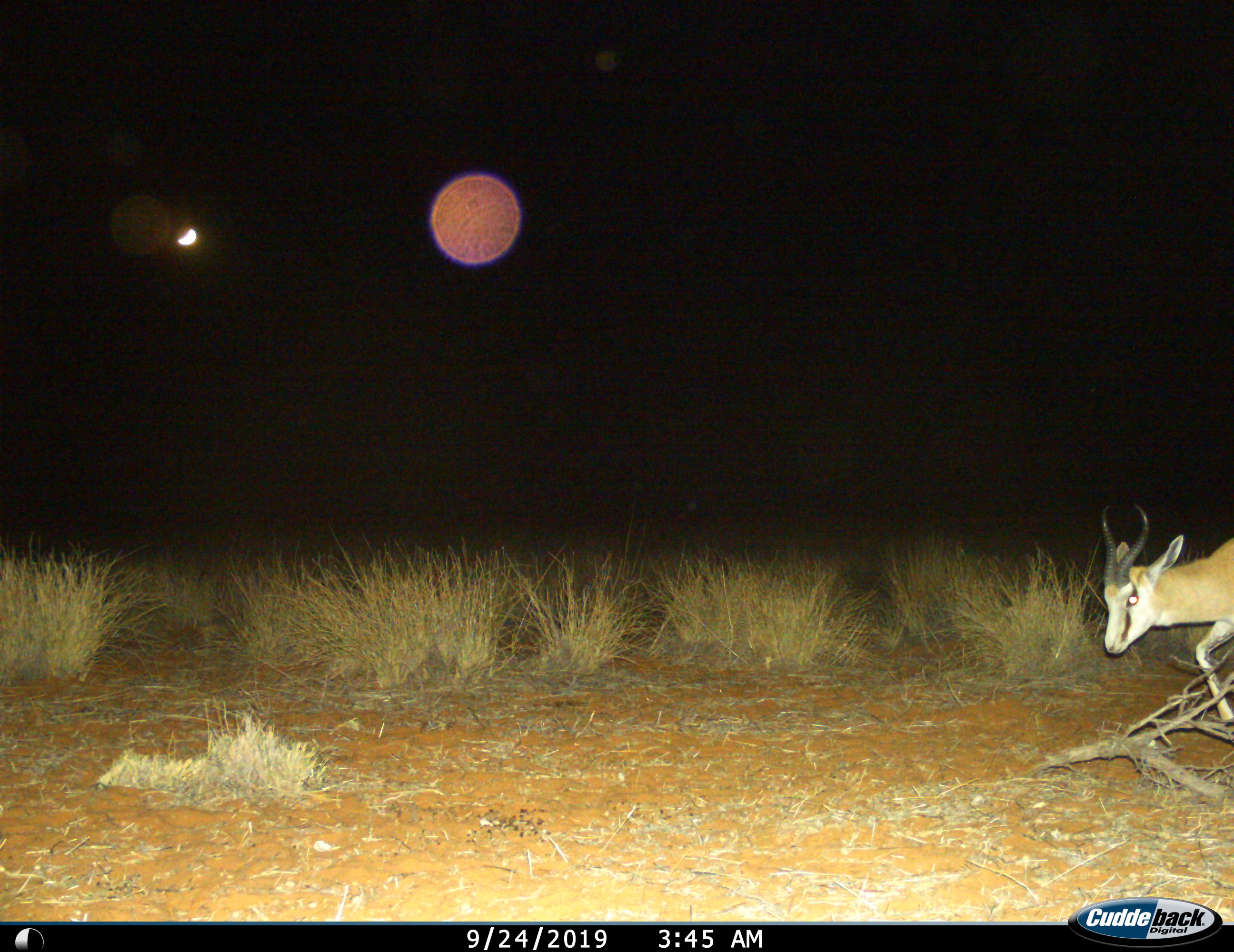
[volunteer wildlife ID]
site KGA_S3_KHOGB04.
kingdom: Animalia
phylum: Chordata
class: Mammalia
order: Artiodactyla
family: Bovidae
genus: Antidorcas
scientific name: Antidorcas marsupialis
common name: springbok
Springbok (Antidorcas marsupialis), count 1. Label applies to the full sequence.